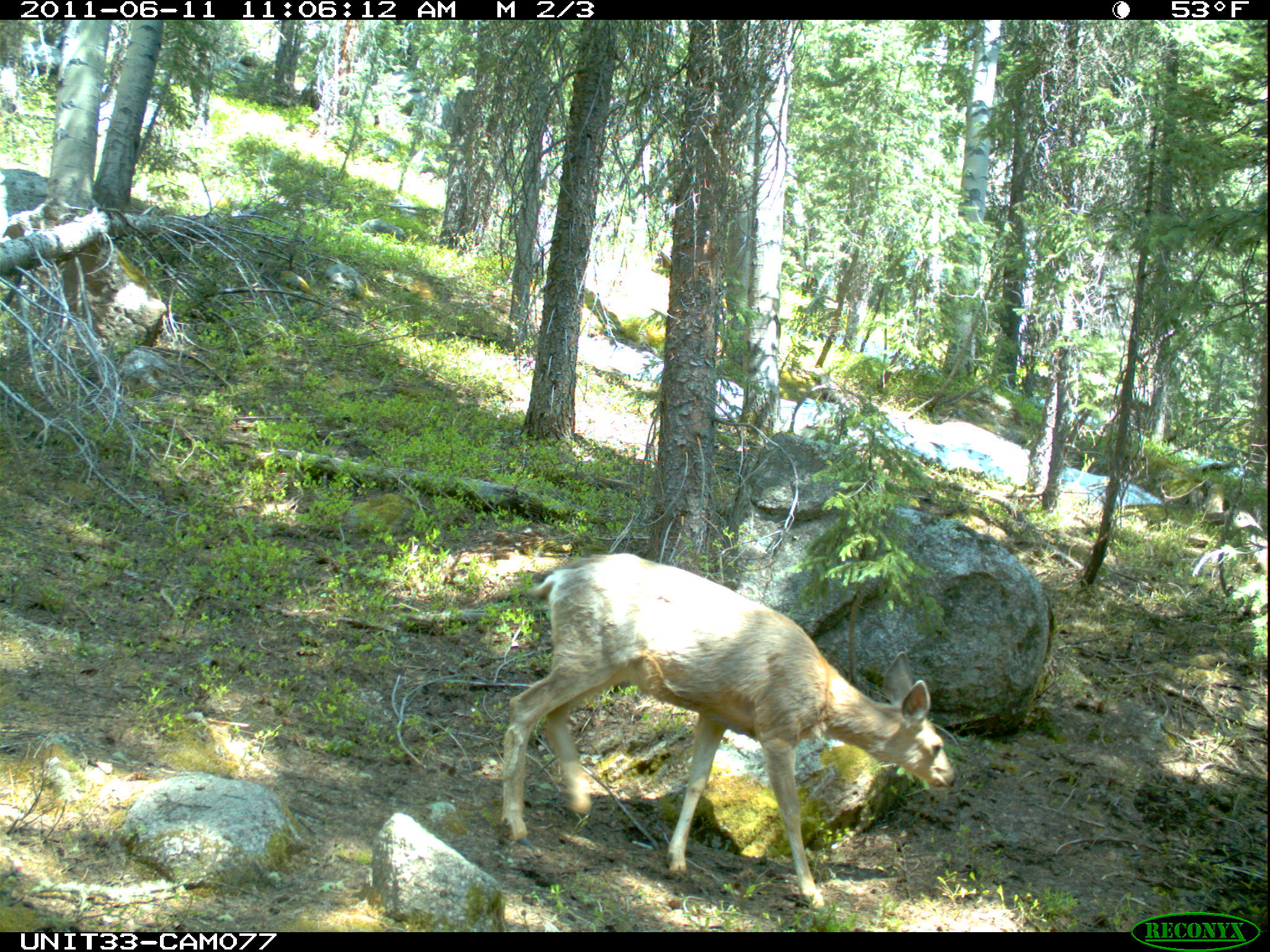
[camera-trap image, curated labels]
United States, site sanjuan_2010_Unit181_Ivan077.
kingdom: Animalia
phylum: Chordata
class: Mammalia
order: Artiodactyla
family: Cervidae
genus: Odocoileus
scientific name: Odocoileus hemionus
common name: mule deer